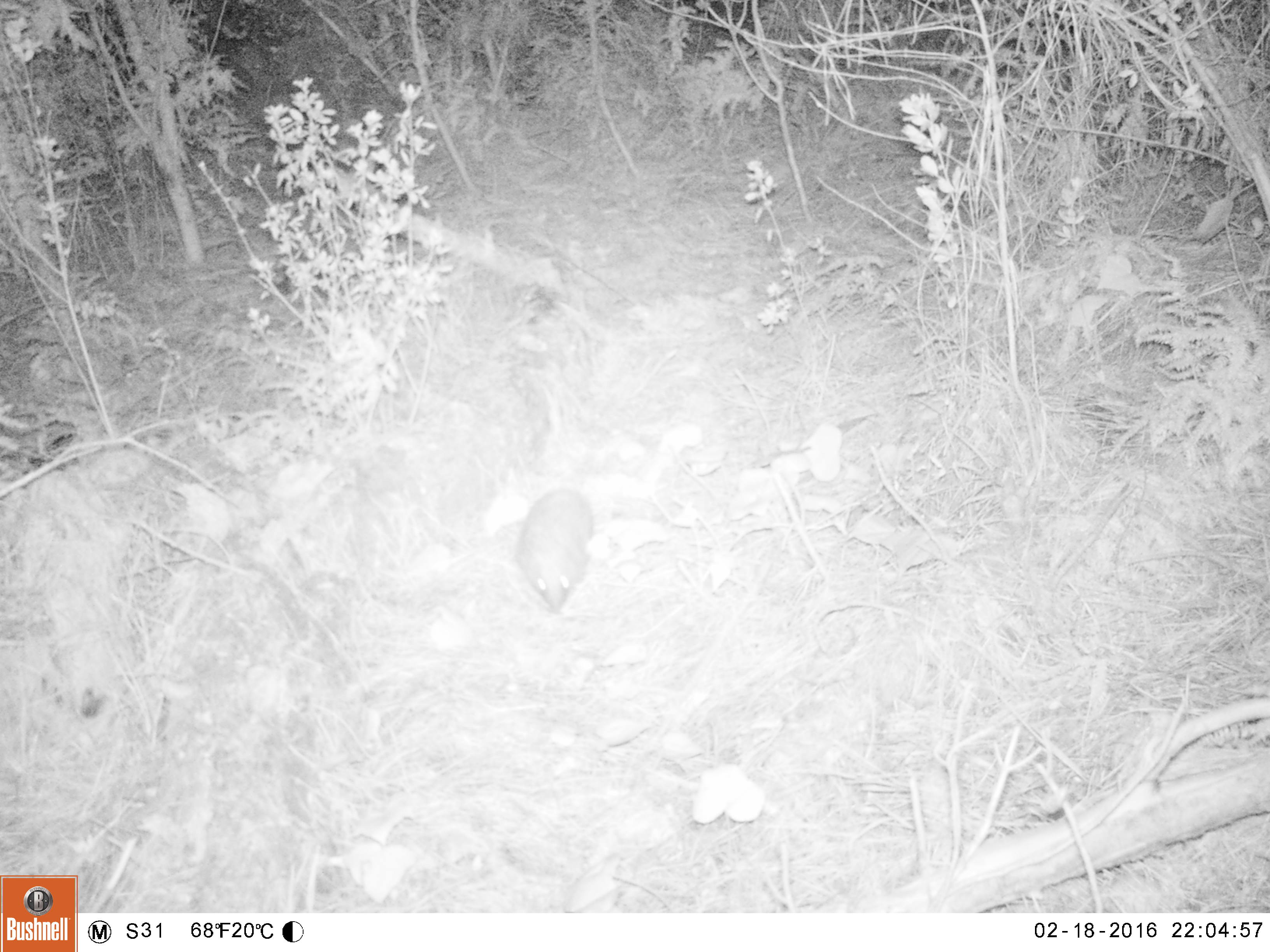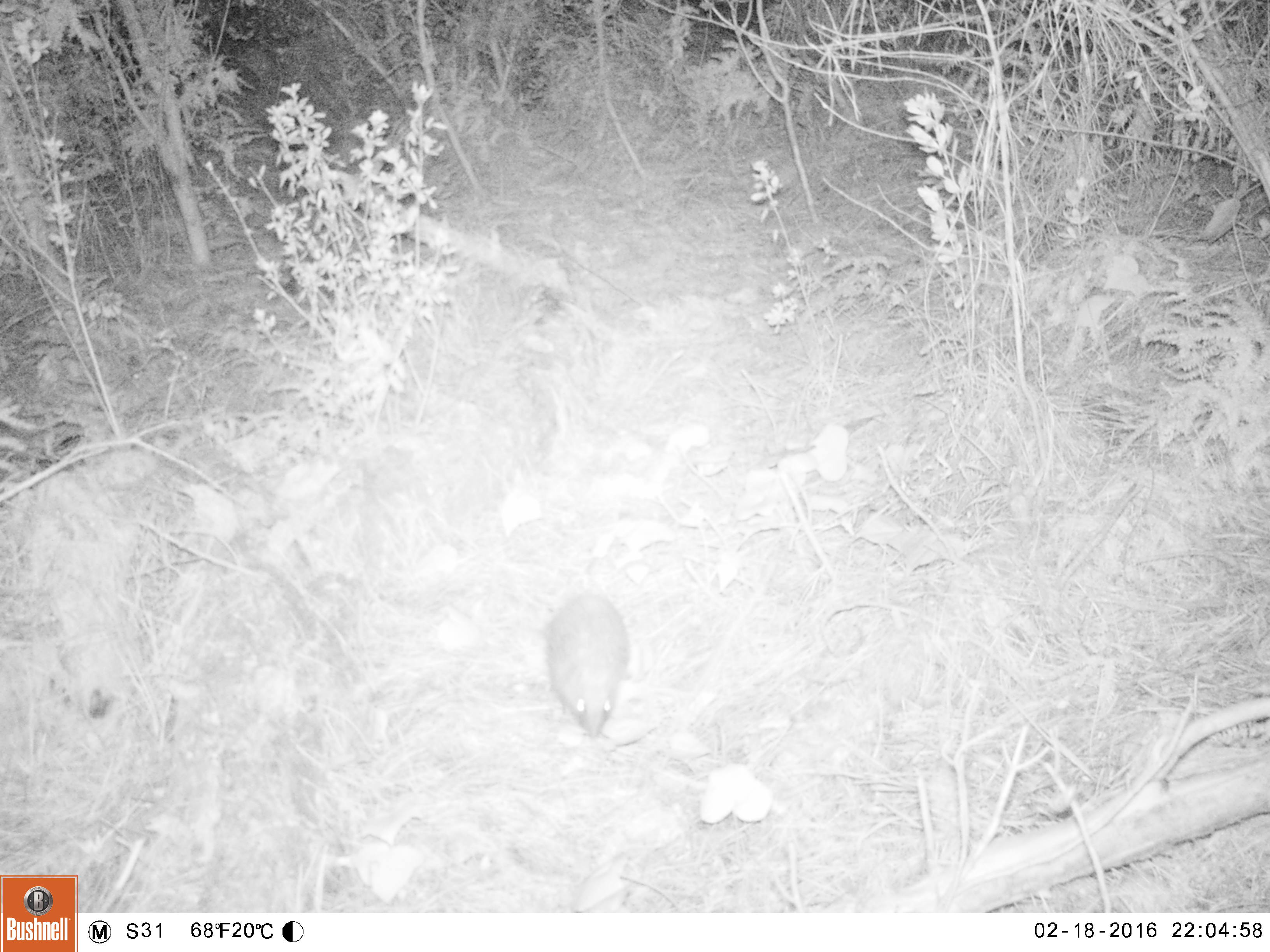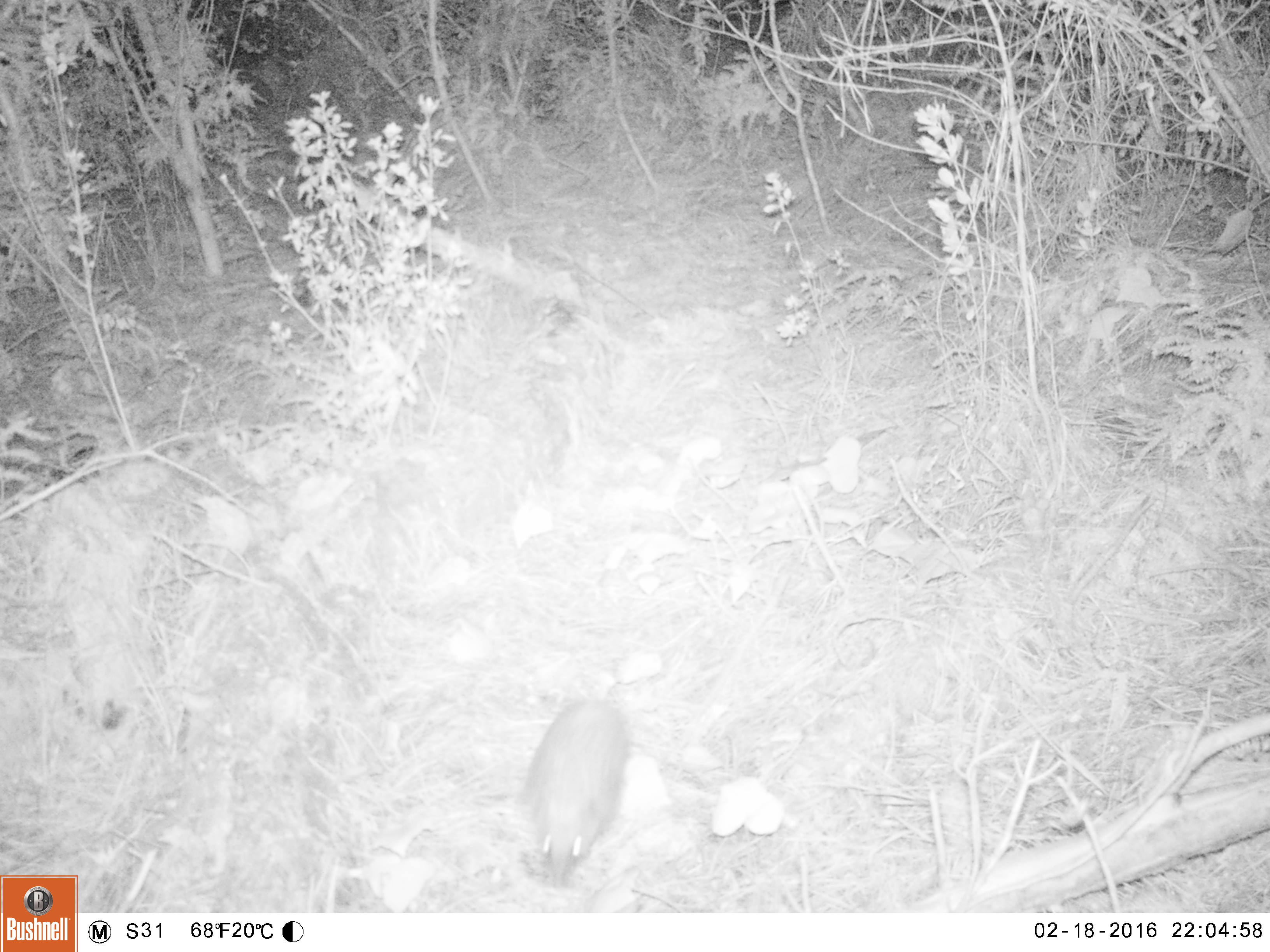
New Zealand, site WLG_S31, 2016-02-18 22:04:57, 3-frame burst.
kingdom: Animalia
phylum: Chordata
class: Mammalia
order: Eulipotyphla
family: Erinaceidae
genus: Erinaceus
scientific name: Erinaceus europaeus europaeus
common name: european hedgehog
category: hedgehog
Hedgehog (european hedgehog) (Erinaceus europaeus europaeus).